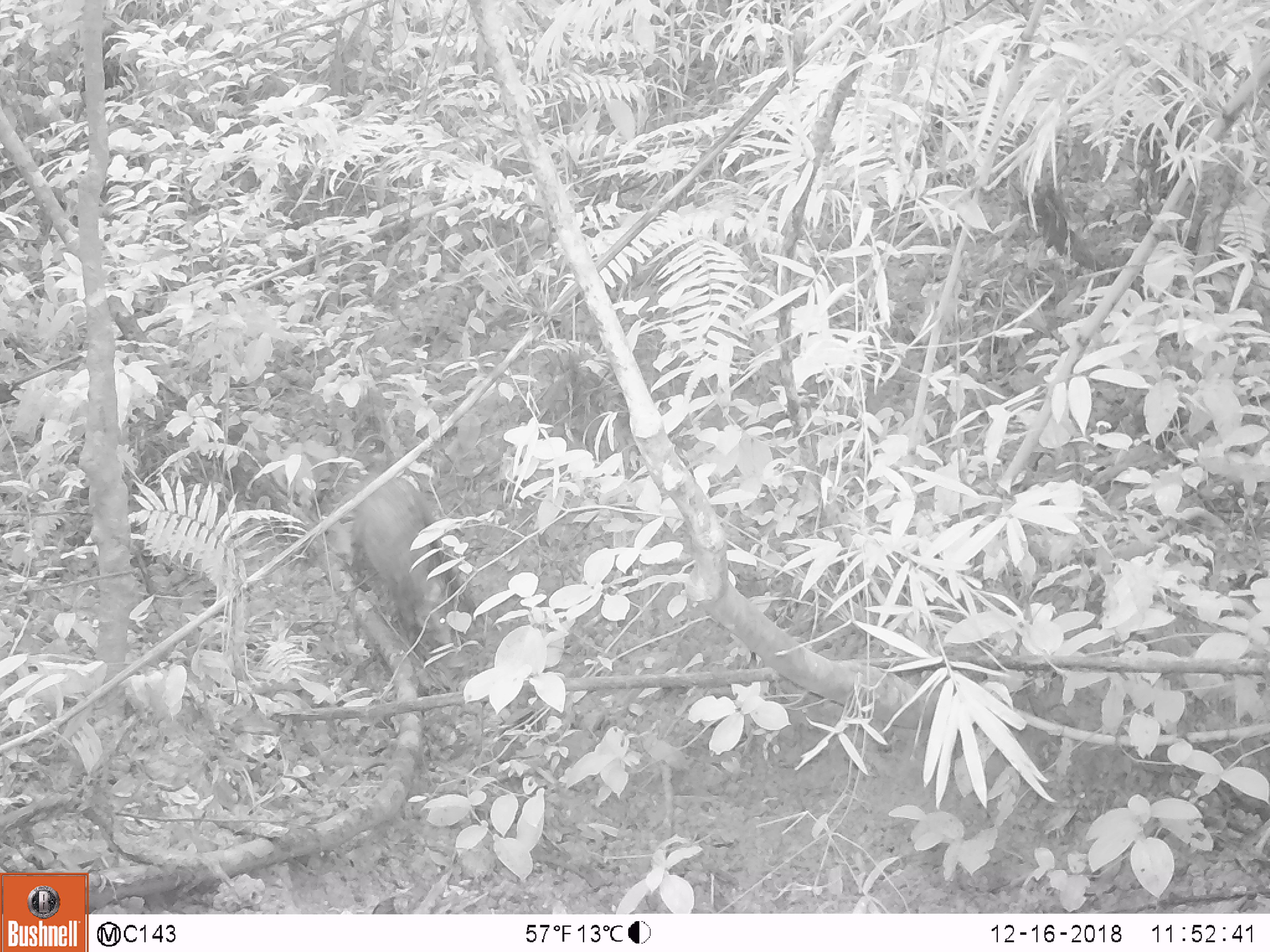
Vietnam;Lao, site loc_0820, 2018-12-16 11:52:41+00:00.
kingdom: Animalia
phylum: Chordata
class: Mammalia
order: Artiodactyla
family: Suidae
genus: Sus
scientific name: Sus scrofa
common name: eurasian wild pig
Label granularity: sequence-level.